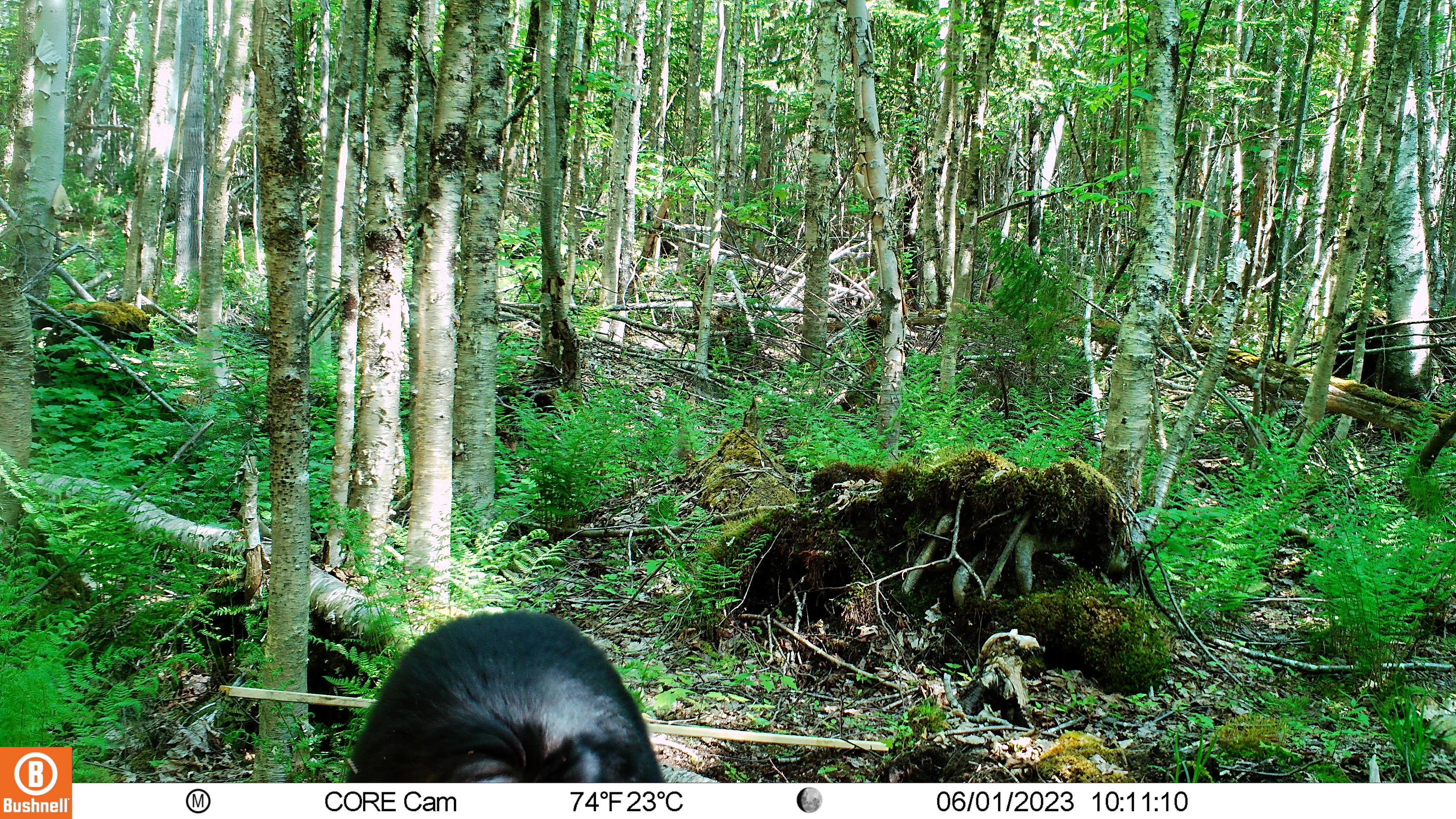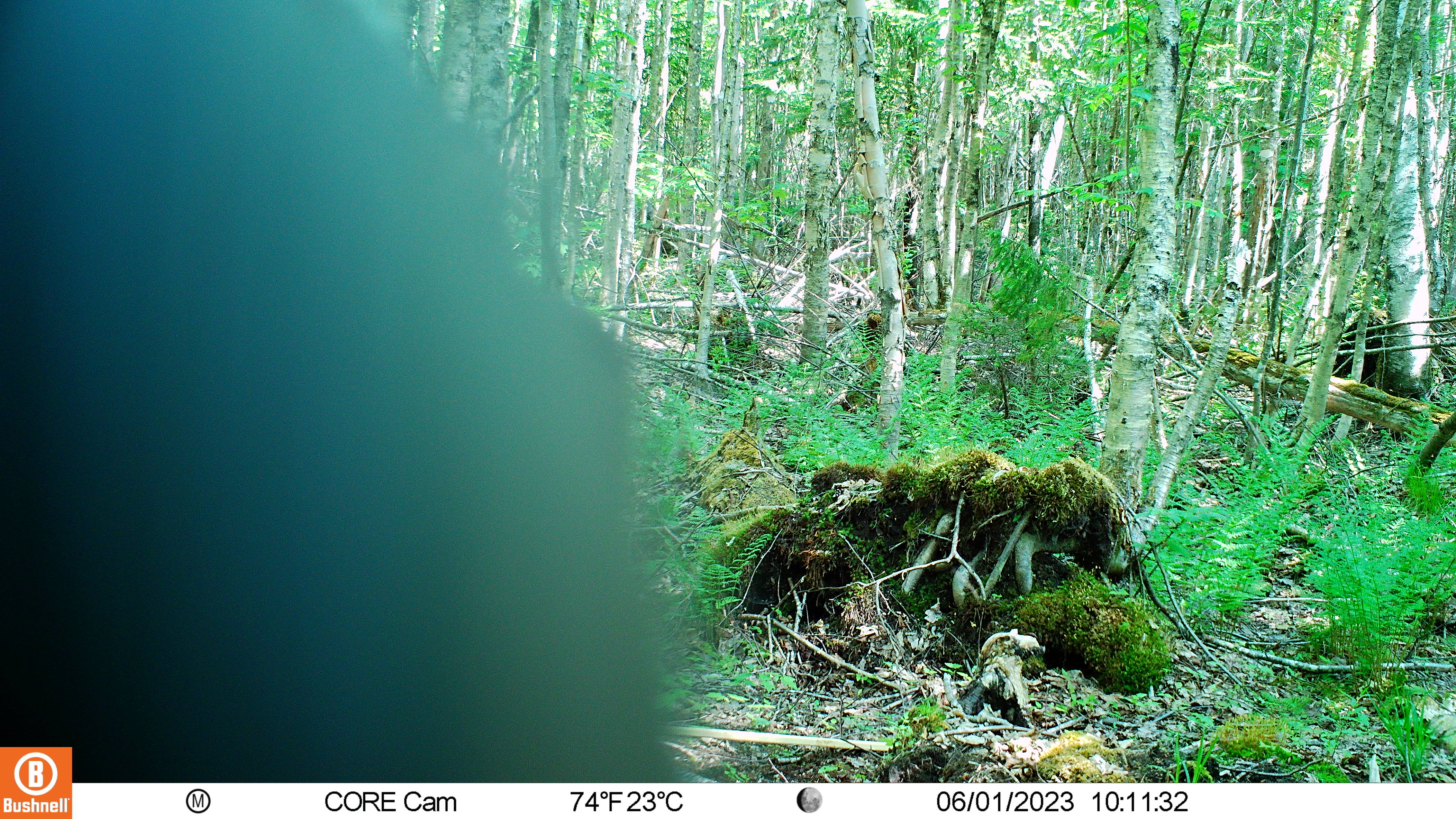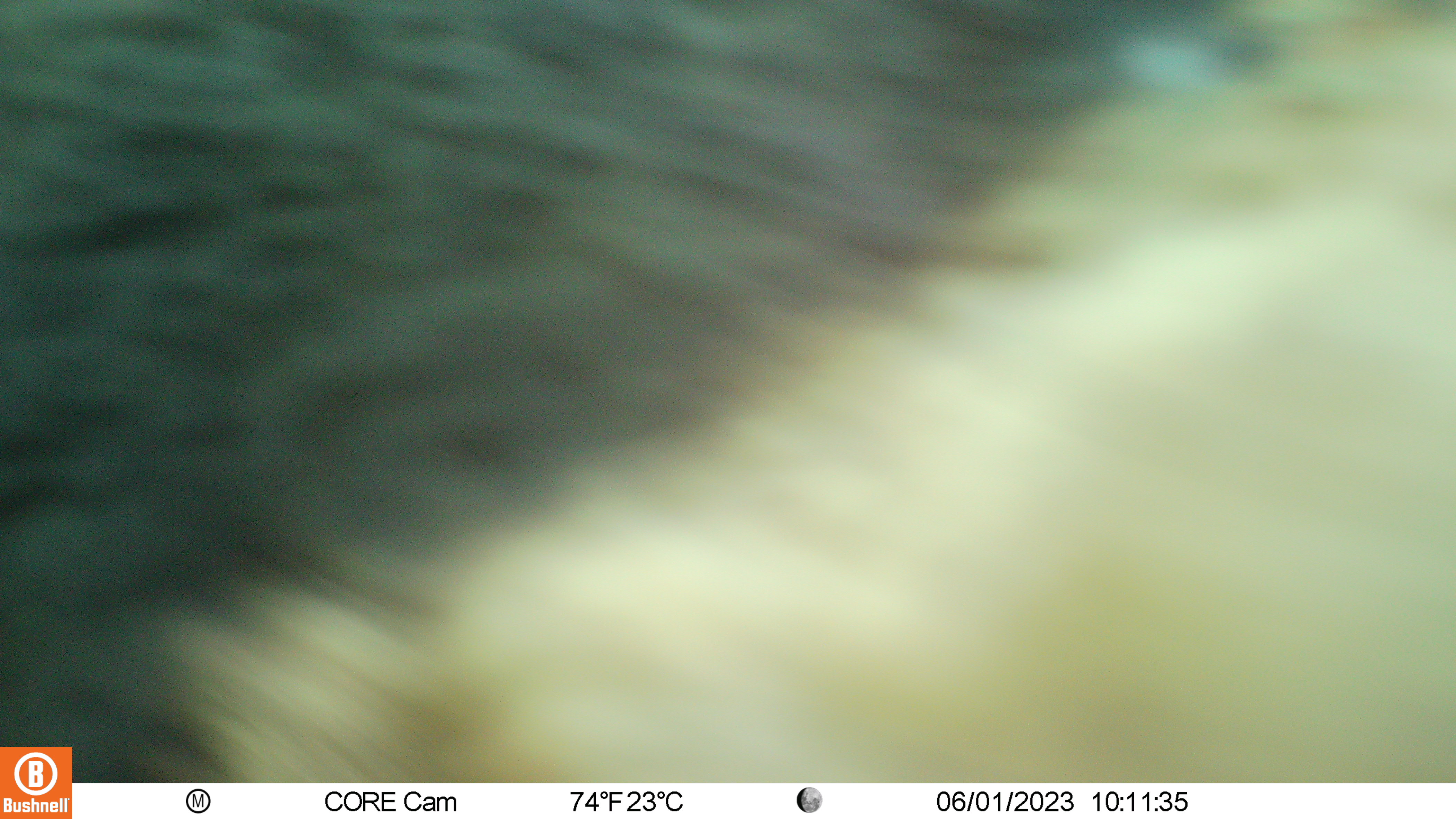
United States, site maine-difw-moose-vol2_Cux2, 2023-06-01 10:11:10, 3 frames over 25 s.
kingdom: Animalia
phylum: Chordata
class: Mammalia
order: Carnivora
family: Ursidae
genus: Ursus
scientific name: Ursus americanus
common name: black bear